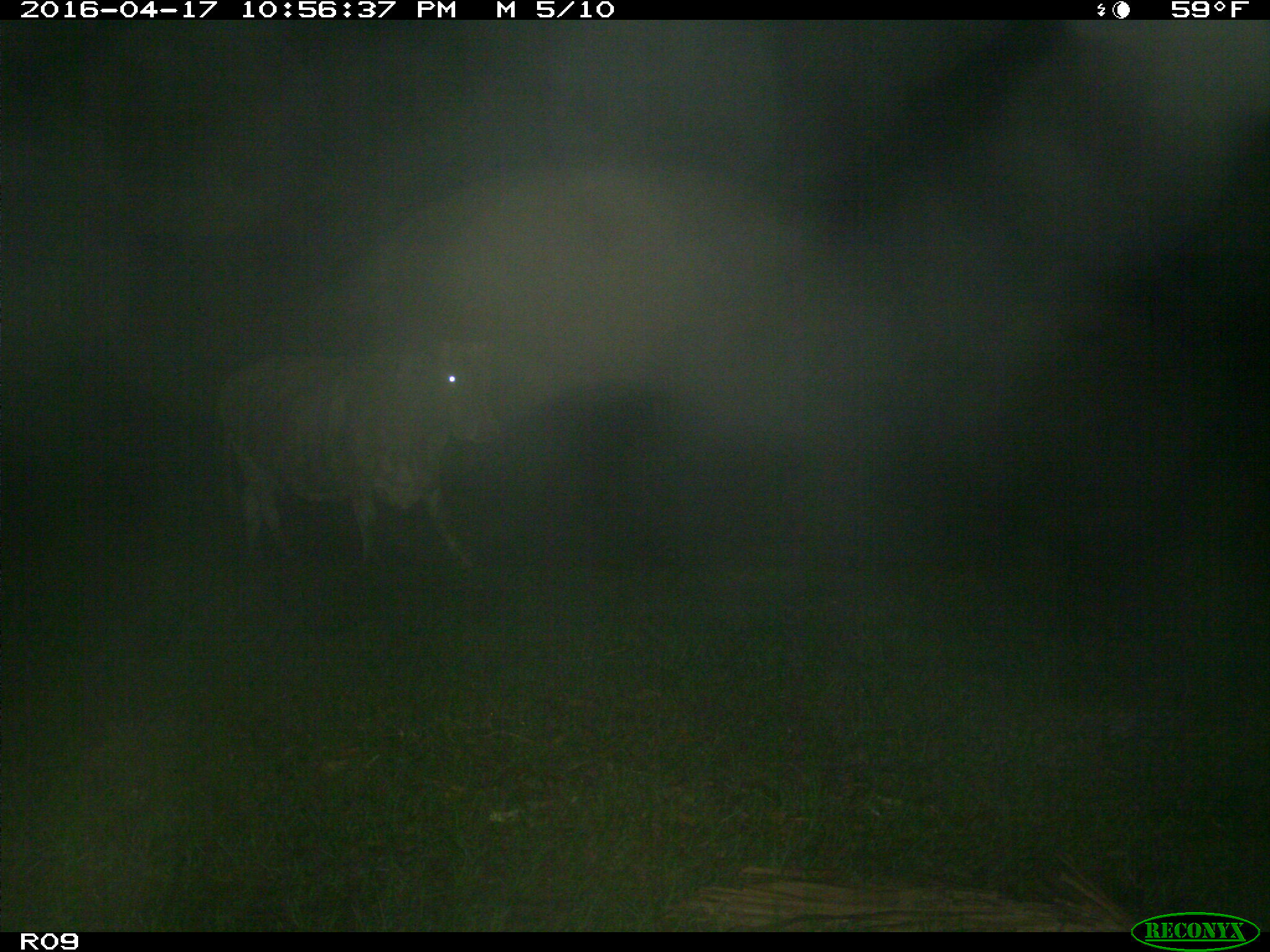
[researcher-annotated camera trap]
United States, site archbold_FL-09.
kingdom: Animalia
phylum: Chordata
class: Mammalia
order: Artiodactyla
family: Bovidae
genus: Bos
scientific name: Bos taurus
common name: domestic cow